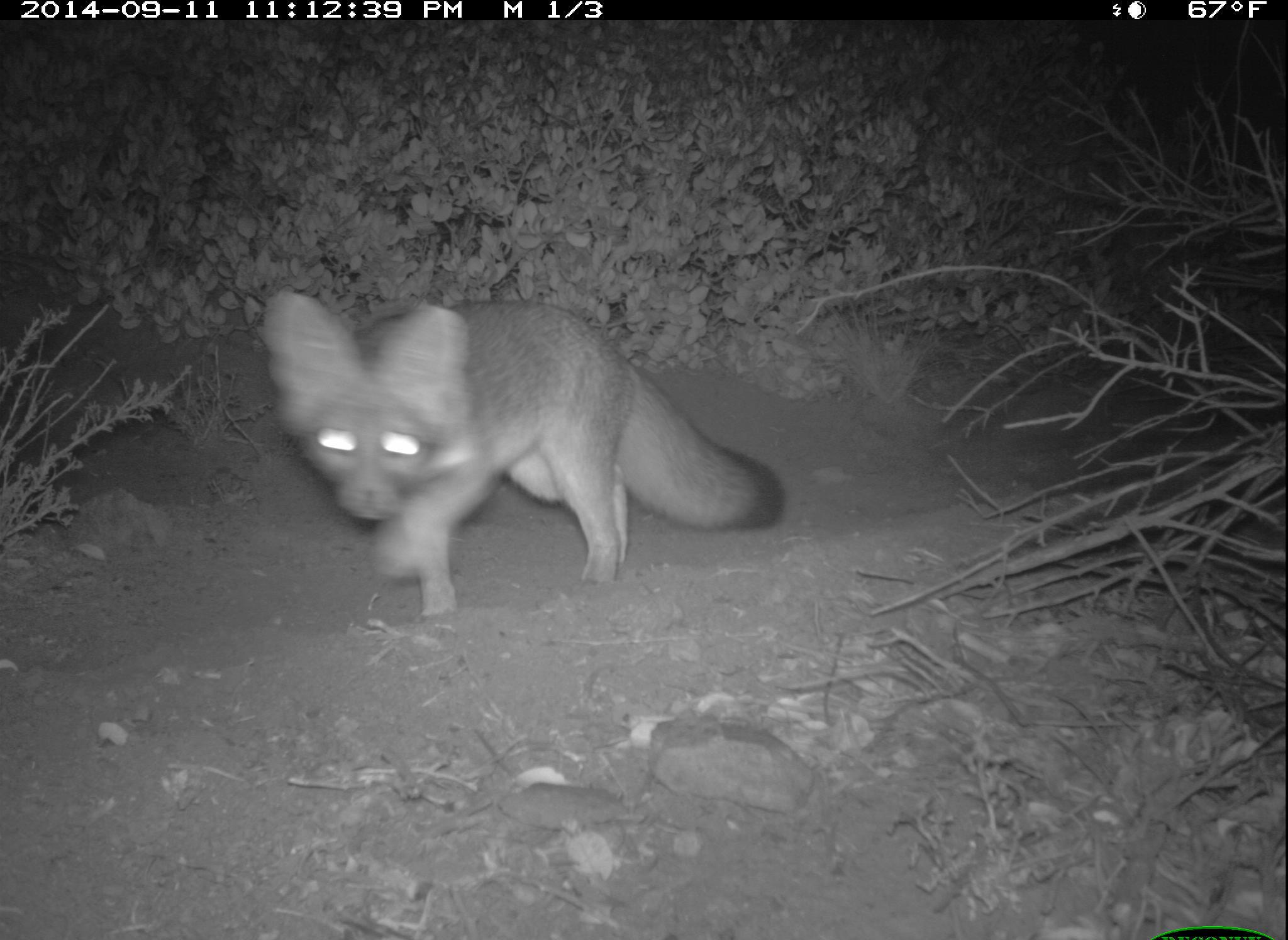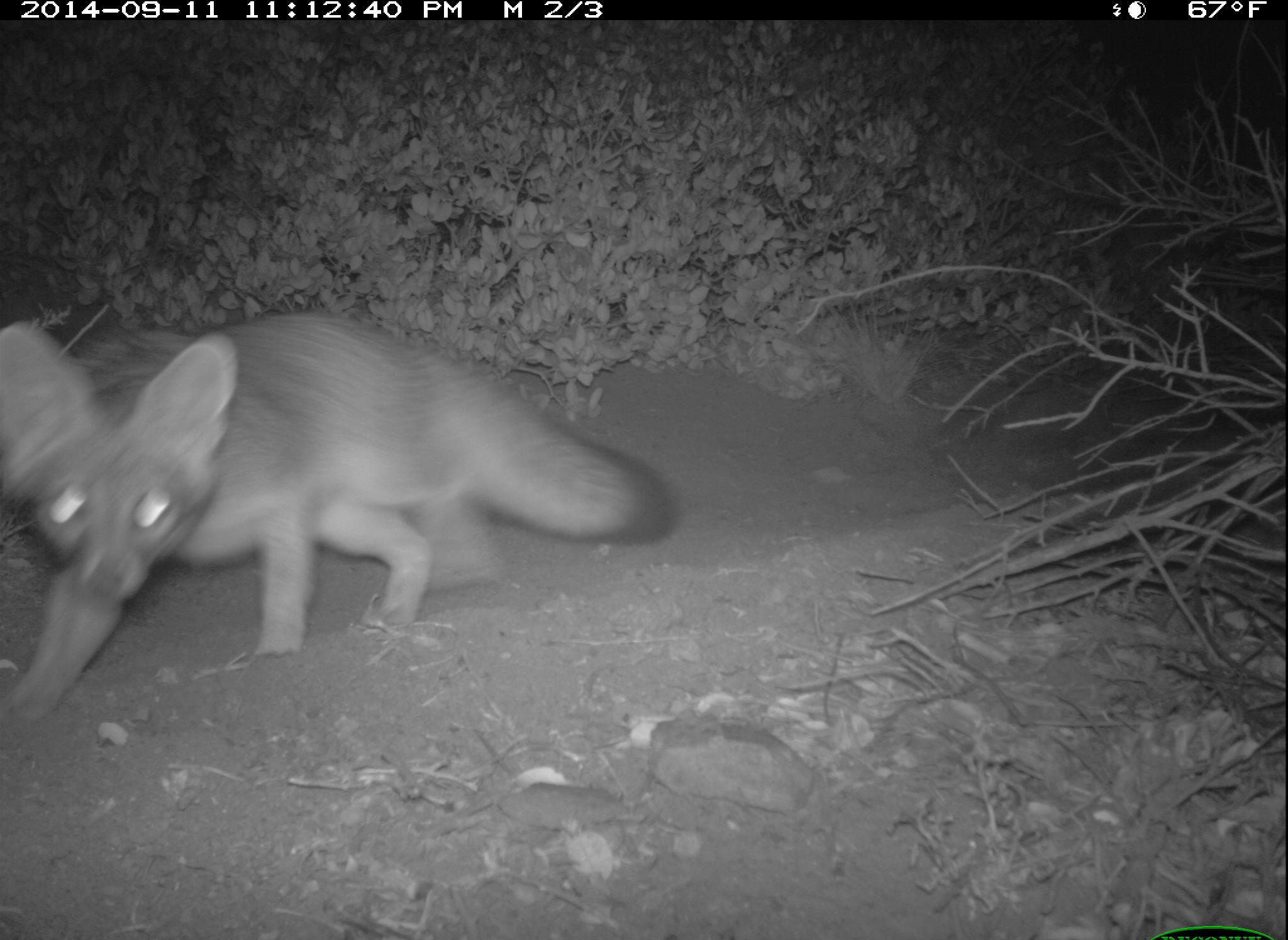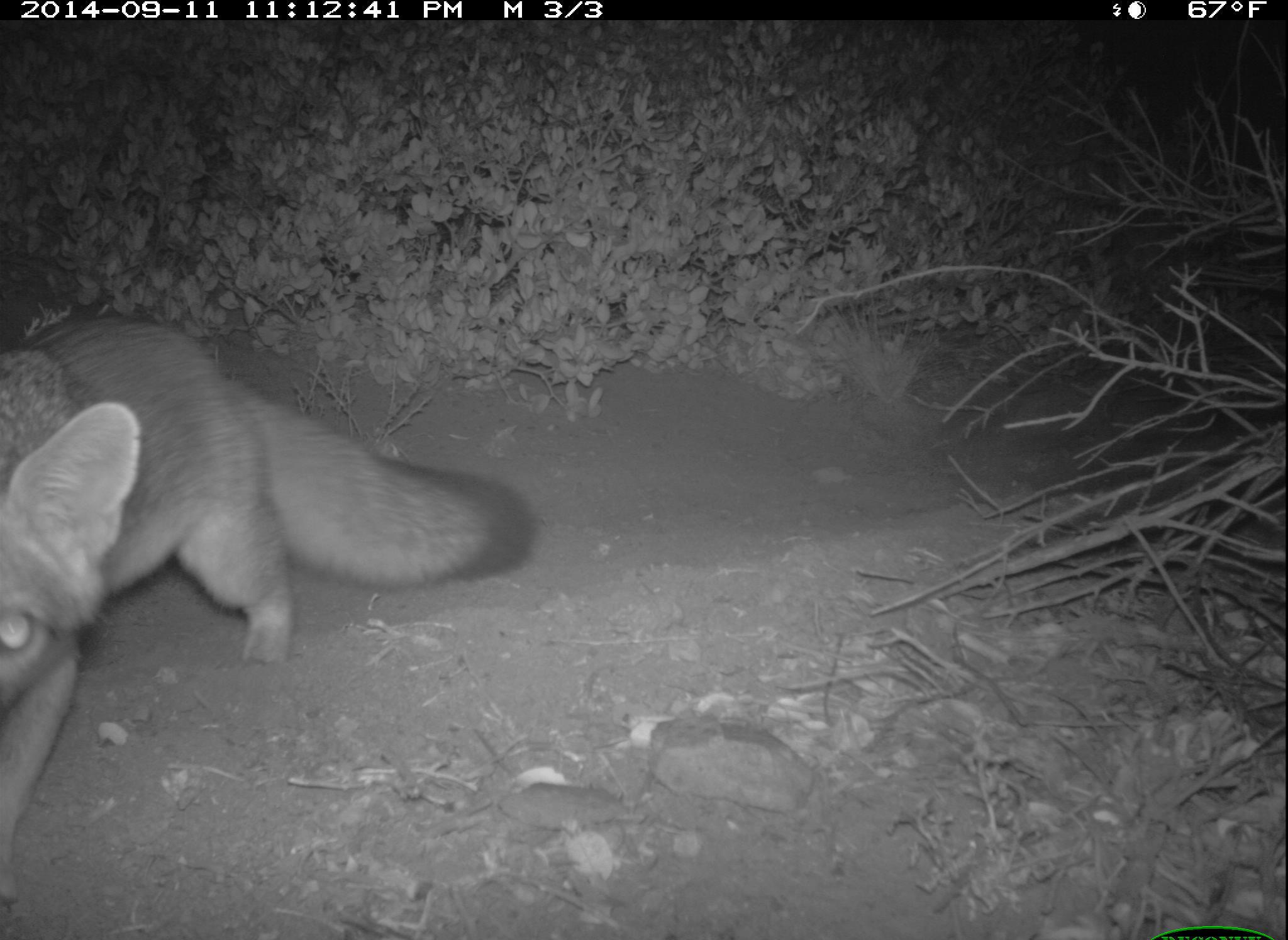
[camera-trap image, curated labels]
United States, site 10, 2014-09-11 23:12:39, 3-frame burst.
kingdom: Animalia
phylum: Chordata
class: Mammalia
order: Carnivora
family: Canidae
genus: Urocyon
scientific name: Urocyon cinereoargenteus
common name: gray fox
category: fox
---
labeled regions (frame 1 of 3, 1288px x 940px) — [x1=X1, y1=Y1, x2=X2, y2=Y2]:
fox: [x1=258, y1=289, x2=786, y2=620]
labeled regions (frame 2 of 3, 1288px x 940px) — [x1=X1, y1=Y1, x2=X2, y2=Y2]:
fox: [x1=3, y1=309, x2=676, y2=726]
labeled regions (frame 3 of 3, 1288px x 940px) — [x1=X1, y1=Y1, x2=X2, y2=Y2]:
fox: [x1=0, y1=318, x2=535, y2=907]